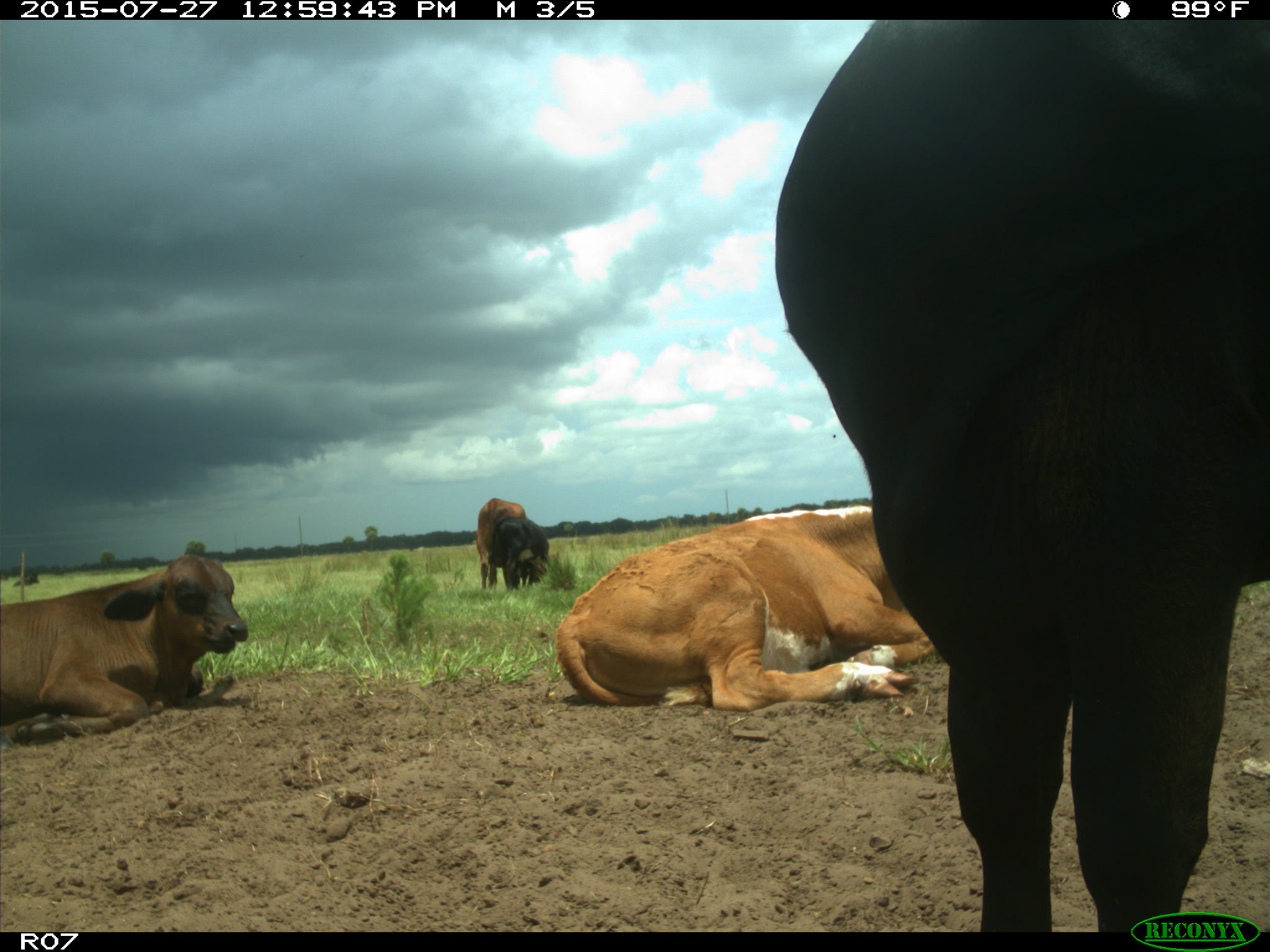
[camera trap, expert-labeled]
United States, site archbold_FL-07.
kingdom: Animalia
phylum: Chordata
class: Mammalia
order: Artiodactyla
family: Bovidae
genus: Bos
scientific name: Bos taurus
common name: domestic cow